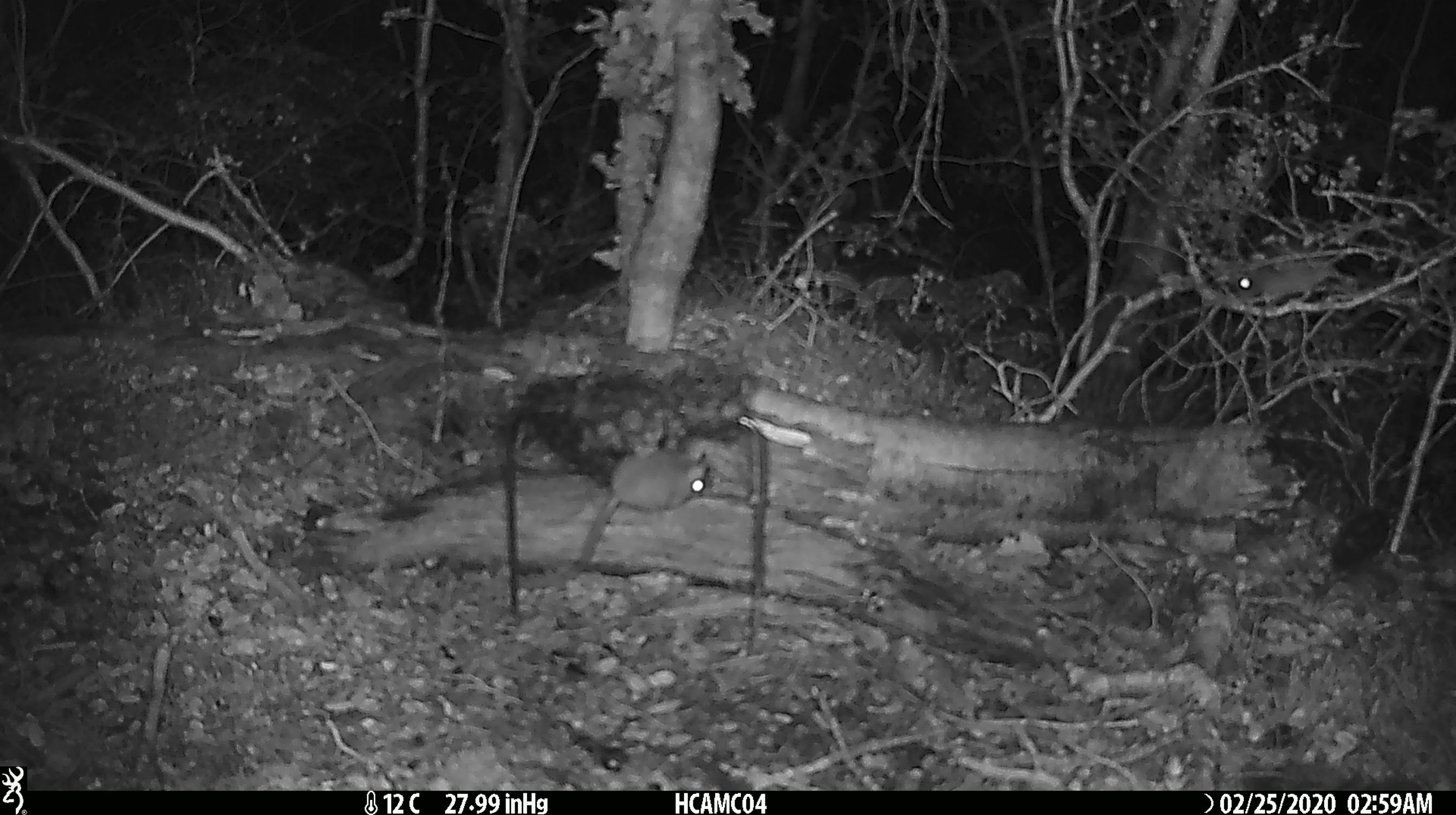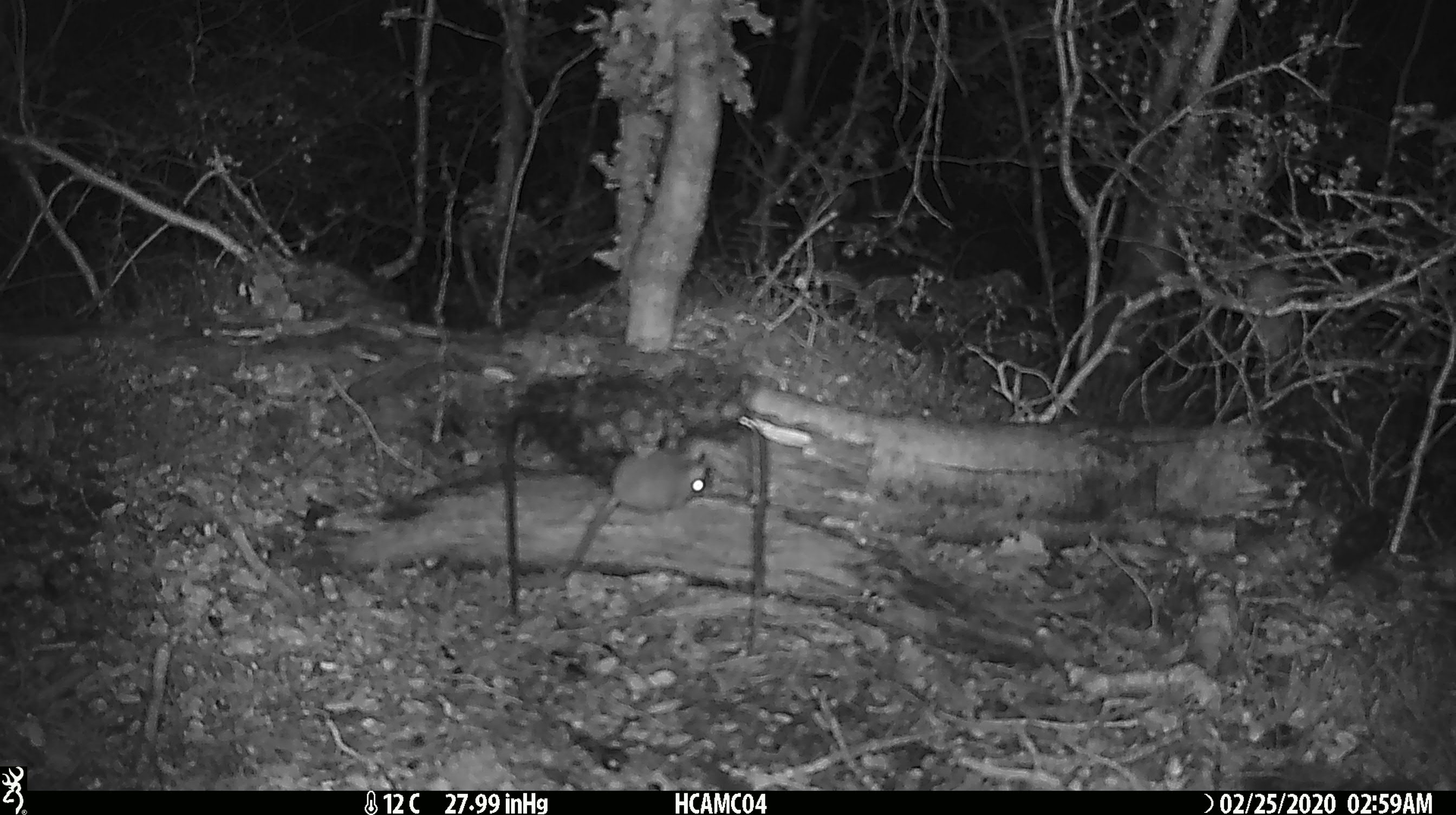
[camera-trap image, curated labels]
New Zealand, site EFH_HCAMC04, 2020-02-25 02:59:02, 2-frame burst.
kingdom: Animalia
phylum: Chordata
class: Mammalia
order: Rodentia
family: Muridae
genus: Mus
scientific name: Mus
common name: mouse